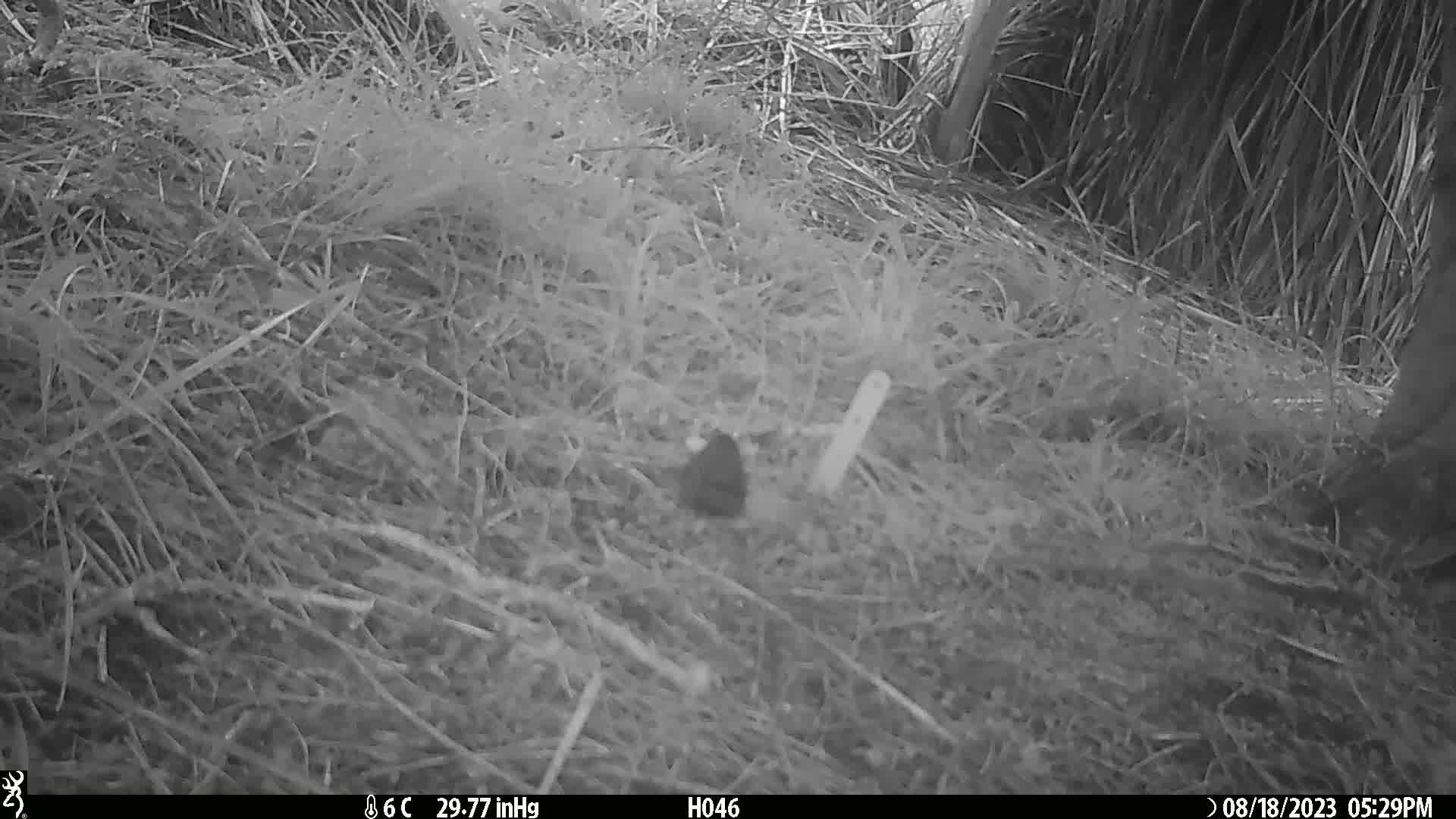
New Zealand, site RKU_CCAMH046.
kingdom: Animalia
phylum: Chordata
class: Aves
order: Passeriformes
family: Prunellidae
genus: Prunella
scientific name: Prunella modularis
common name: dunnock